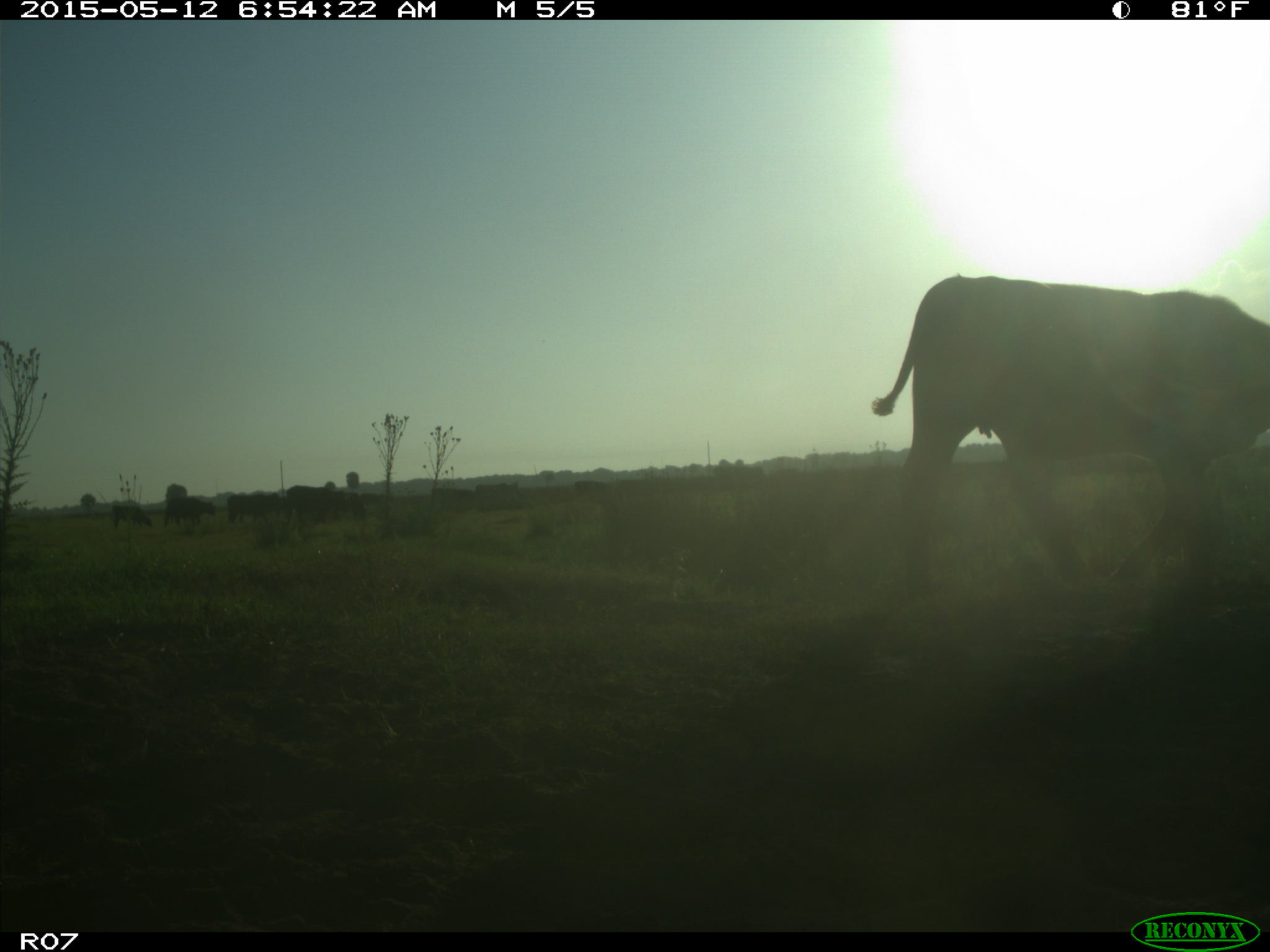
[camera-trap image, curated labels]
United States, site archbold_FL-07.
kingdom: Animalia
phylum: Chordata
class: Mammalia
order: Artiodactyla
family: Bovidae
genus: Bos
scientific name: Bos taurus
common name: domestic cow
Bos taurus (domestic cow).